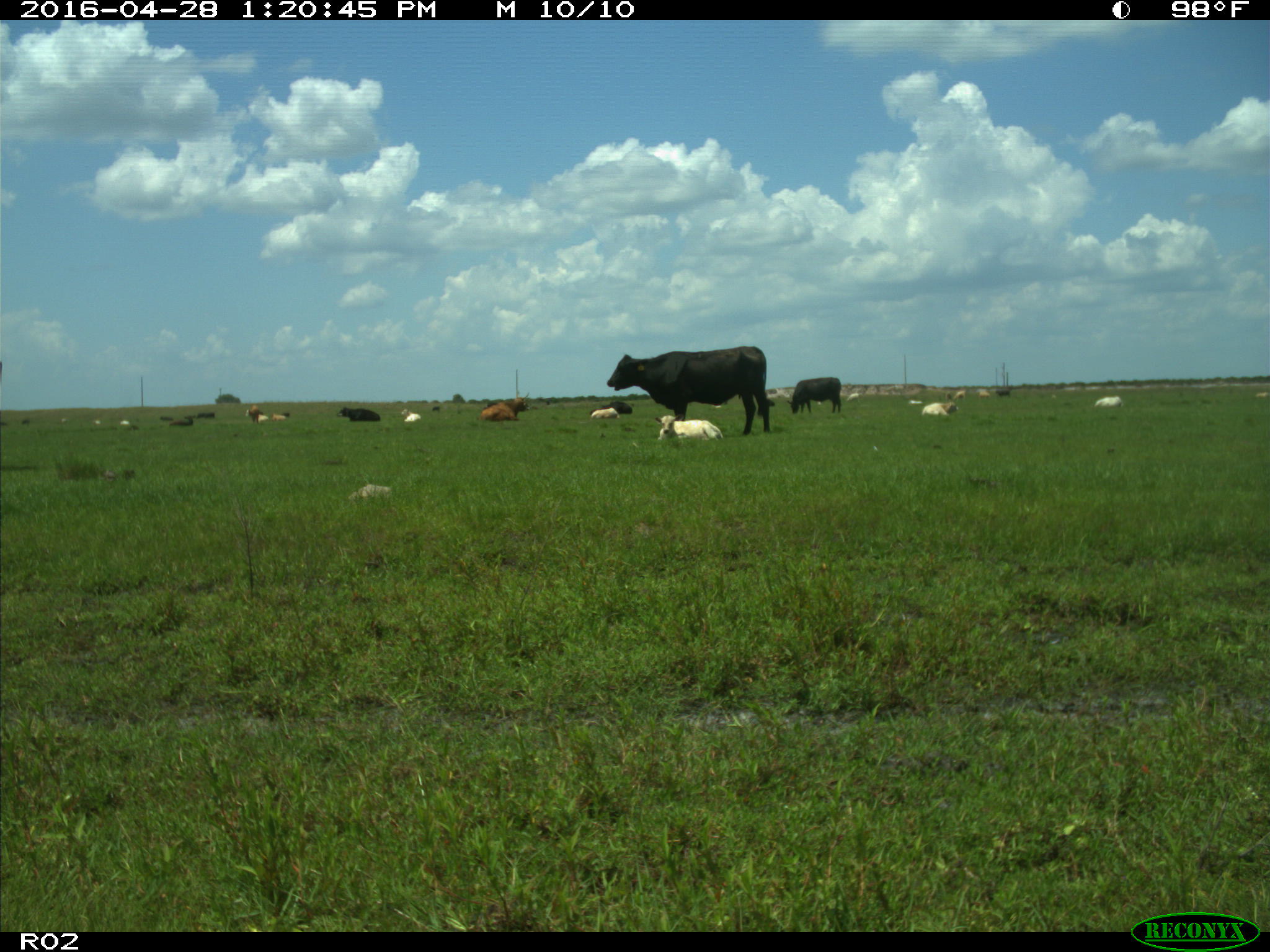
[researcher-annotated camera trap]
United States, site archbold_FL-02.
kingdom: Animalia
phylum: Chordata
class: Mammalia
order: Artiodactyla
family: Bovidae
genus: Bos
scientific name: Bos taurus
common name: domestic cow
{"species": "Bos taurus (domestic cow)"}